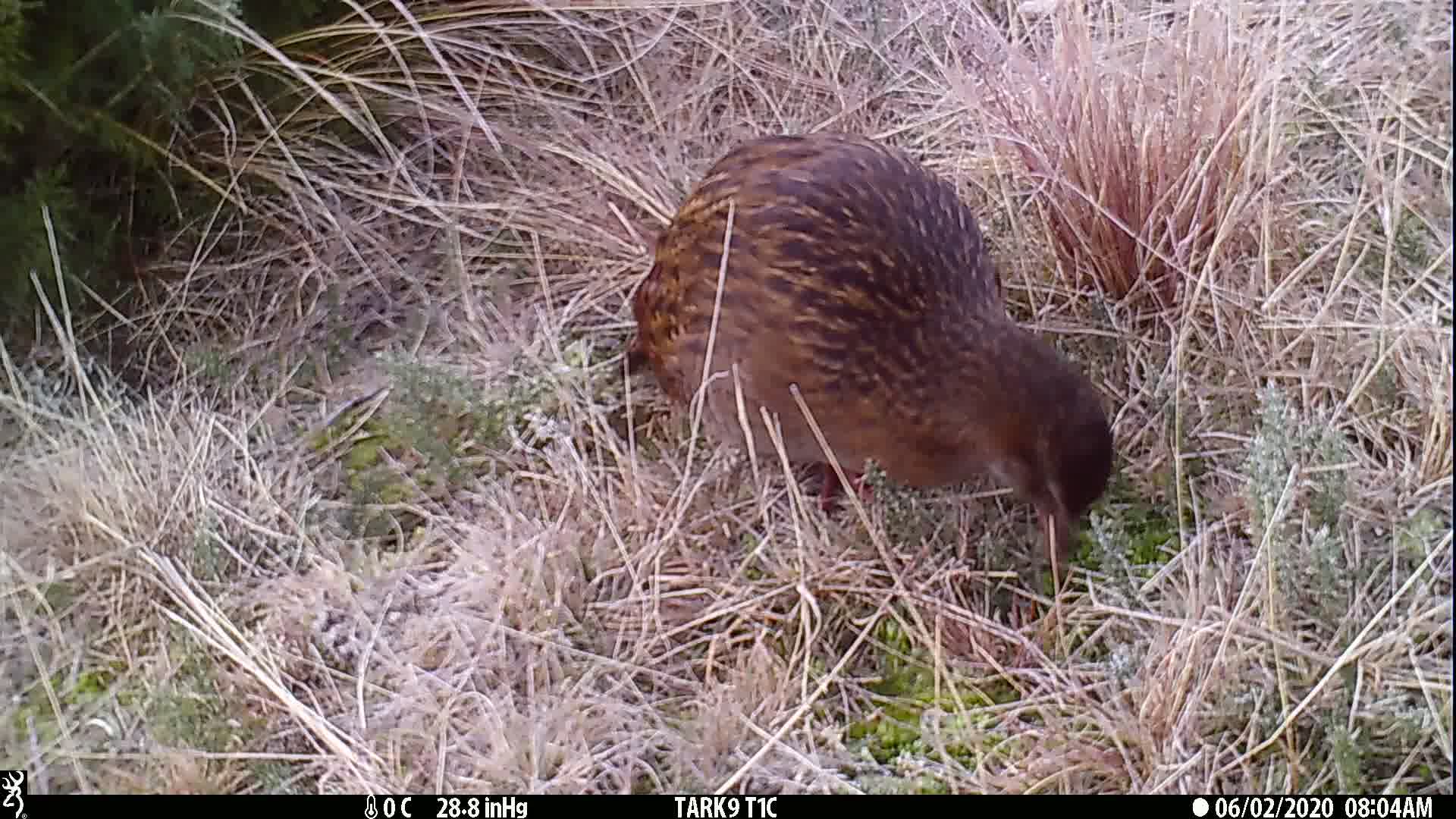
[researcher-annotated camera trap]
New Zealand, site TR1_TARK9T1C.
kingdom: Animalia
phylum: Chordata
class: Aves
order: Gruiformes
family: Rallidae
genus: Gallirallus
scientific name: Gallirallus australis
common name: weka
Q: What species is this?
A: Weka (Gallirallus australis).